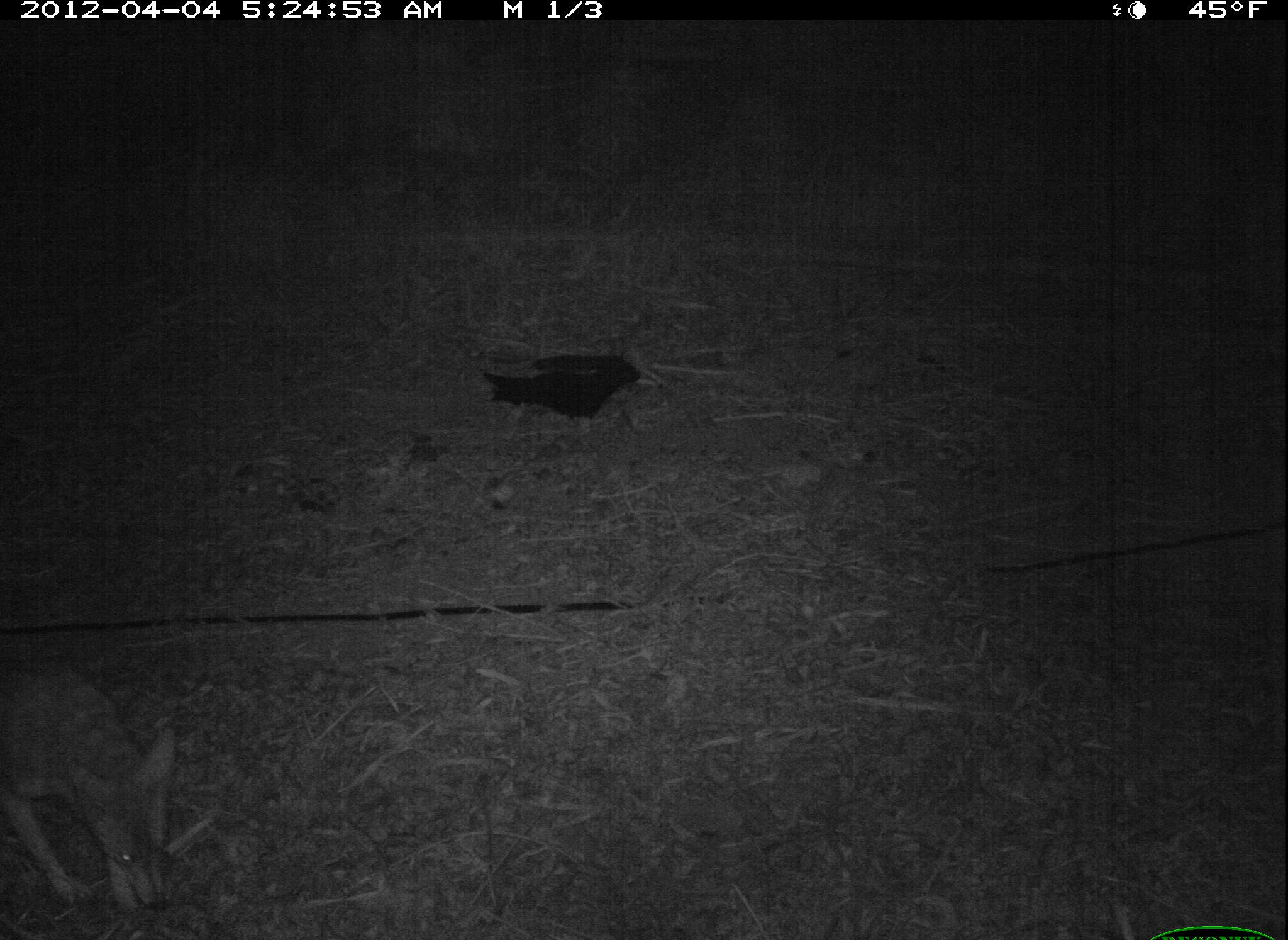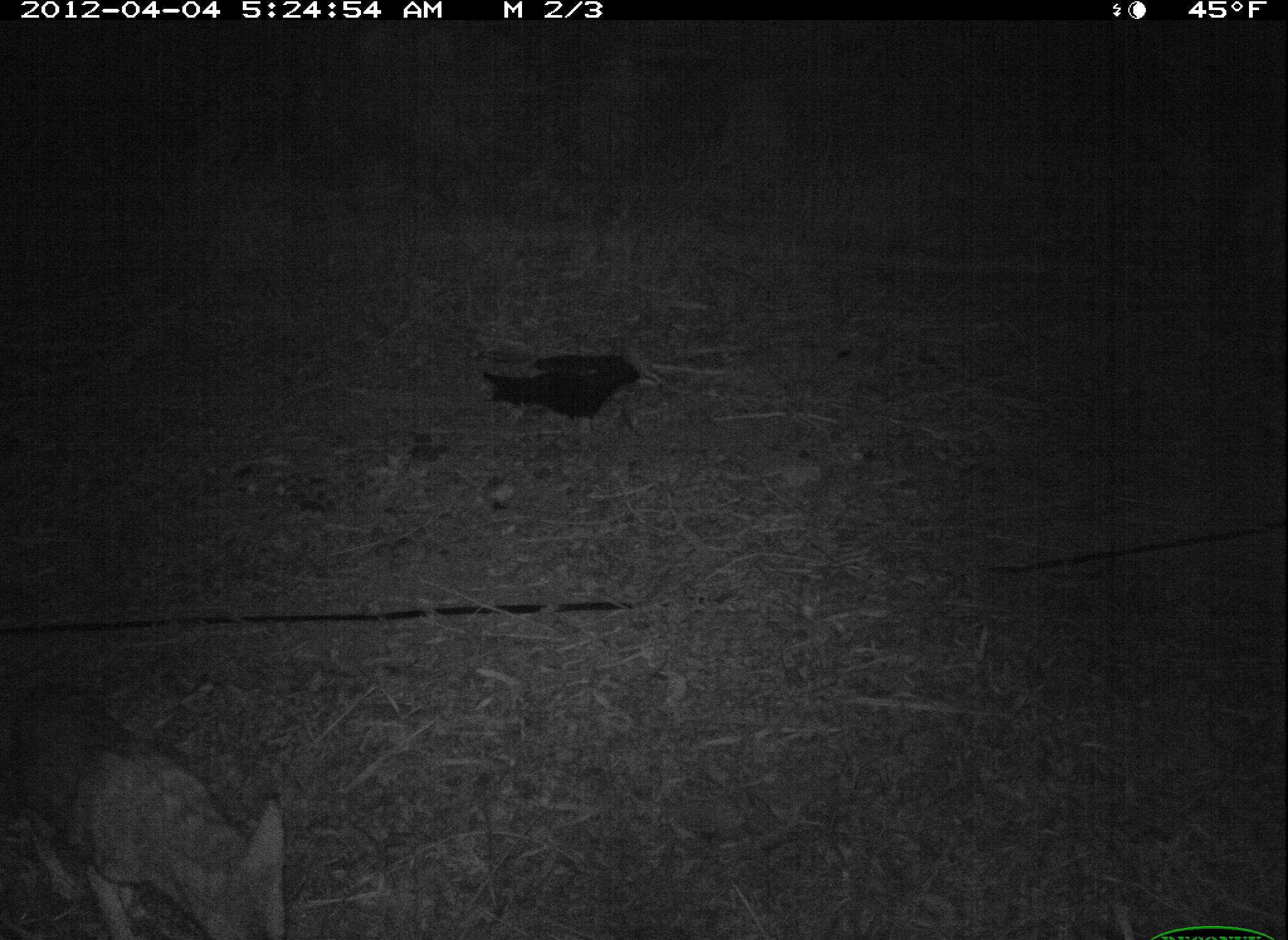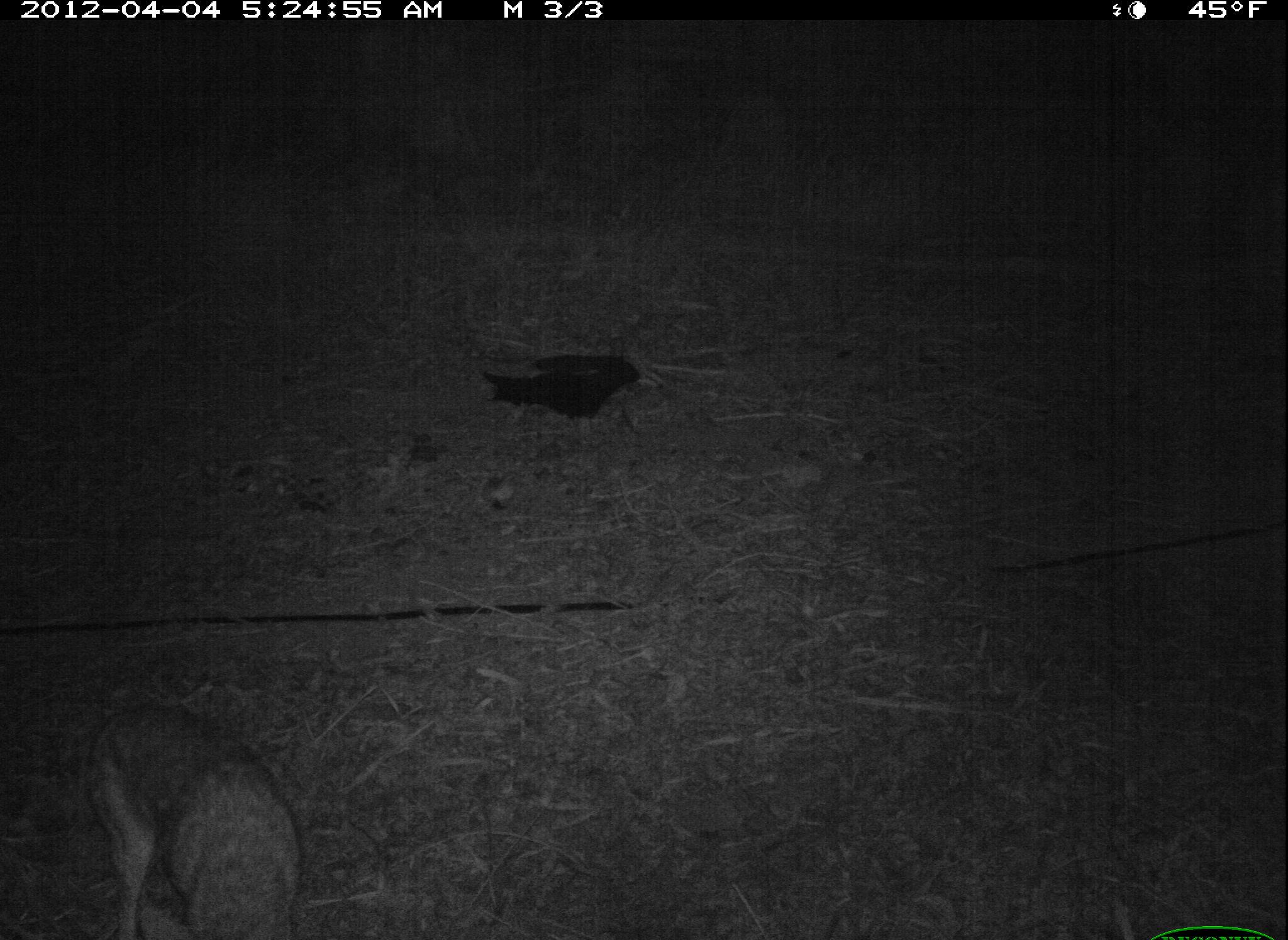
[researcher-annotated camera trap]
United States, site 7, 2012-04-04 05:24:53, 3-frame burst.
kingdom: Animalia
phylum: Chordata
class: Mammalia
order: Carnivora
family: Canidae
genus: Canis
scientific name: Canis latrans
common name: coyote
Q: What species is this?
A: Coyote (Canis latrans).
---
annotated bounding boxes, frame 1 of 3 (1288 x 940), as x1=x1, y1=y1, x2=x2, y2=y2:
coyote: x1=0, y1=636, x2=203, y2=933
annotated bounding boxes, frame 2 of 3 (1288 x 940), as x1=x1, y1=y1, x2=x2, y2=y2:
coyote: x1=5, y1=656, x2=304, y2=940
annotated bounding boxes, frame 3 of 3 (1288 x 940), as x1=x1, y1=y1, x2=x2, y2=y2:
coyote: x1=80, y1=686, x2=317, y2=940